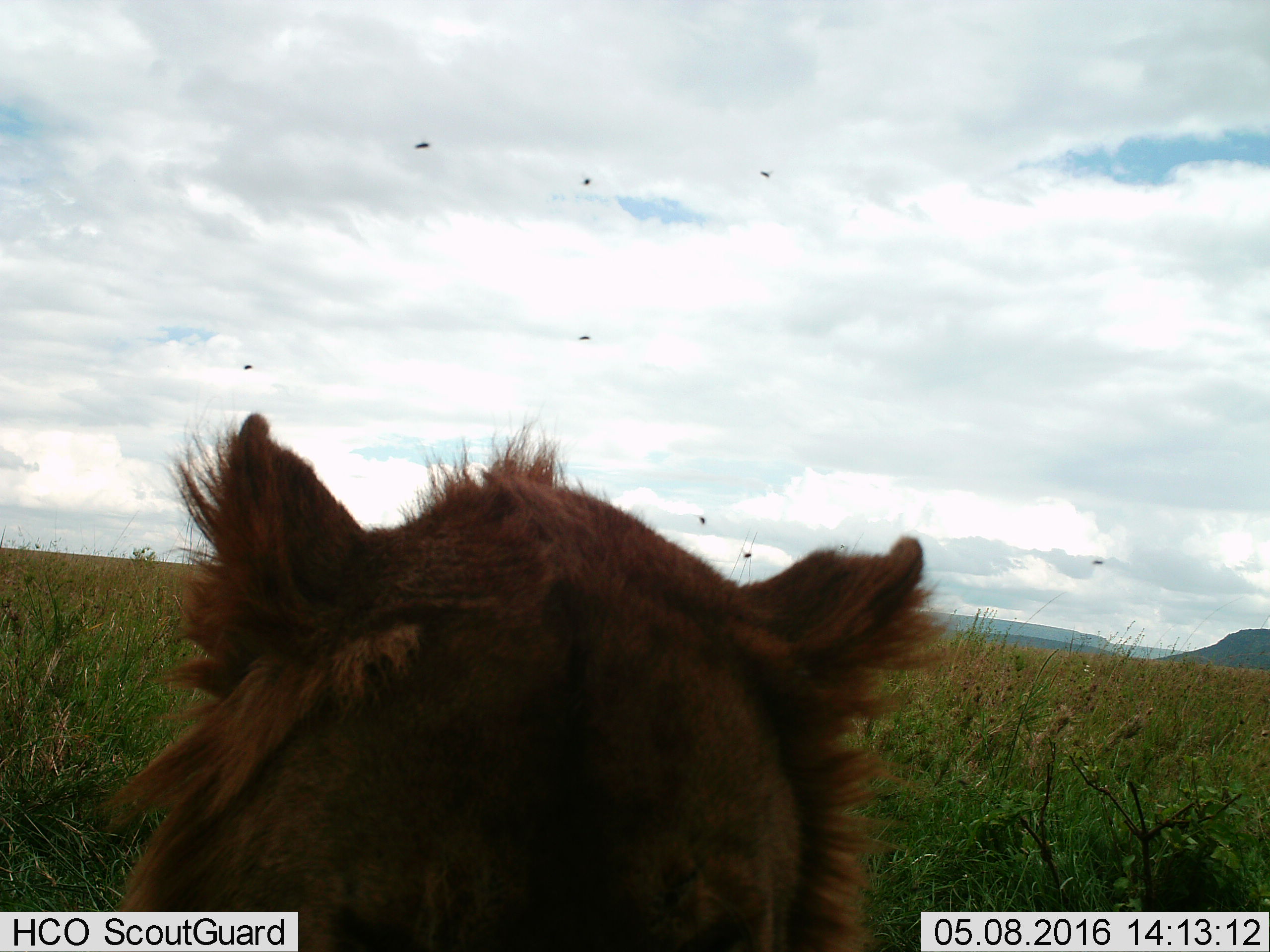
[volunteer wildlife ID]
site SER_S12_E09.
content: unidentified animal